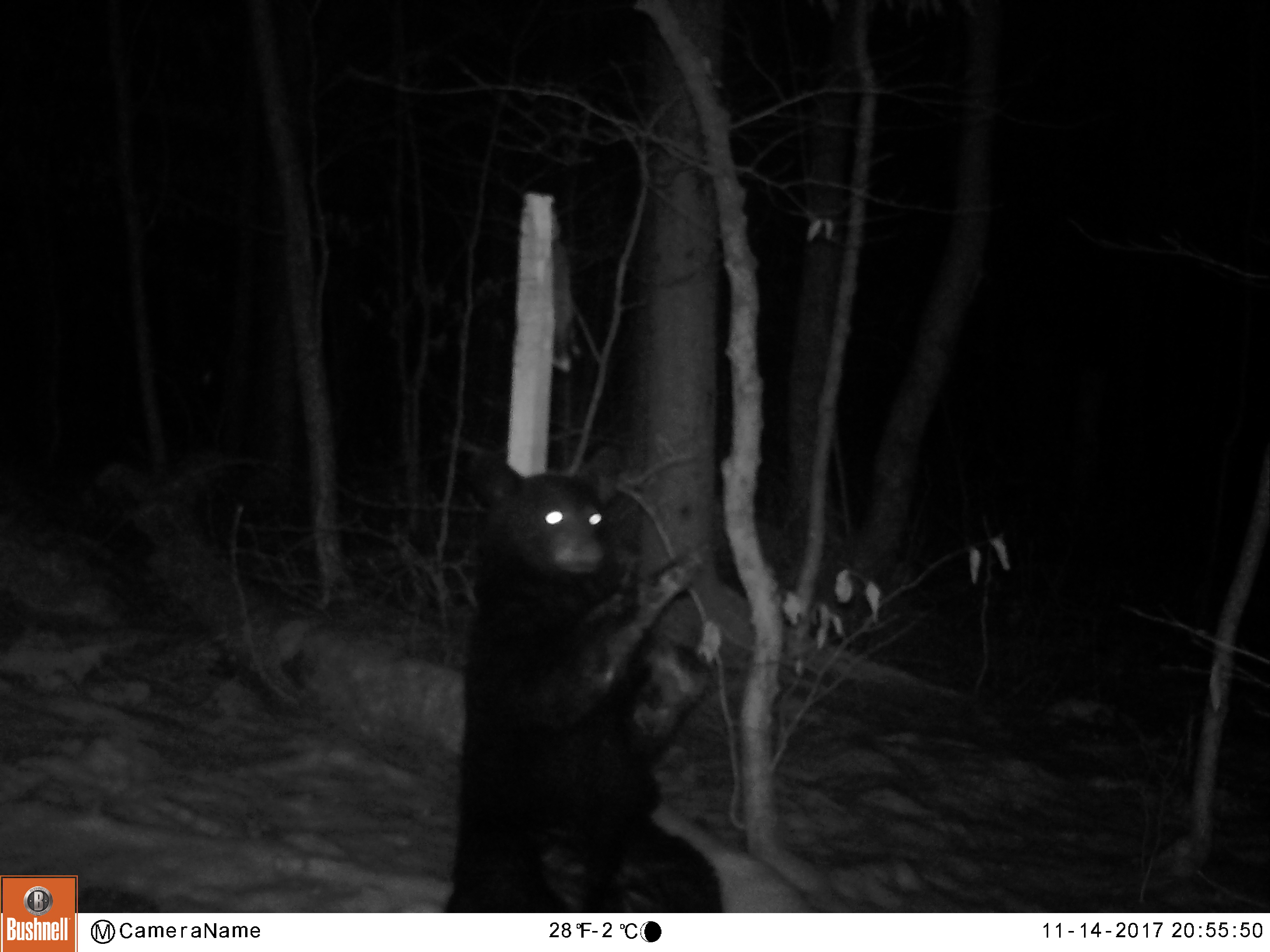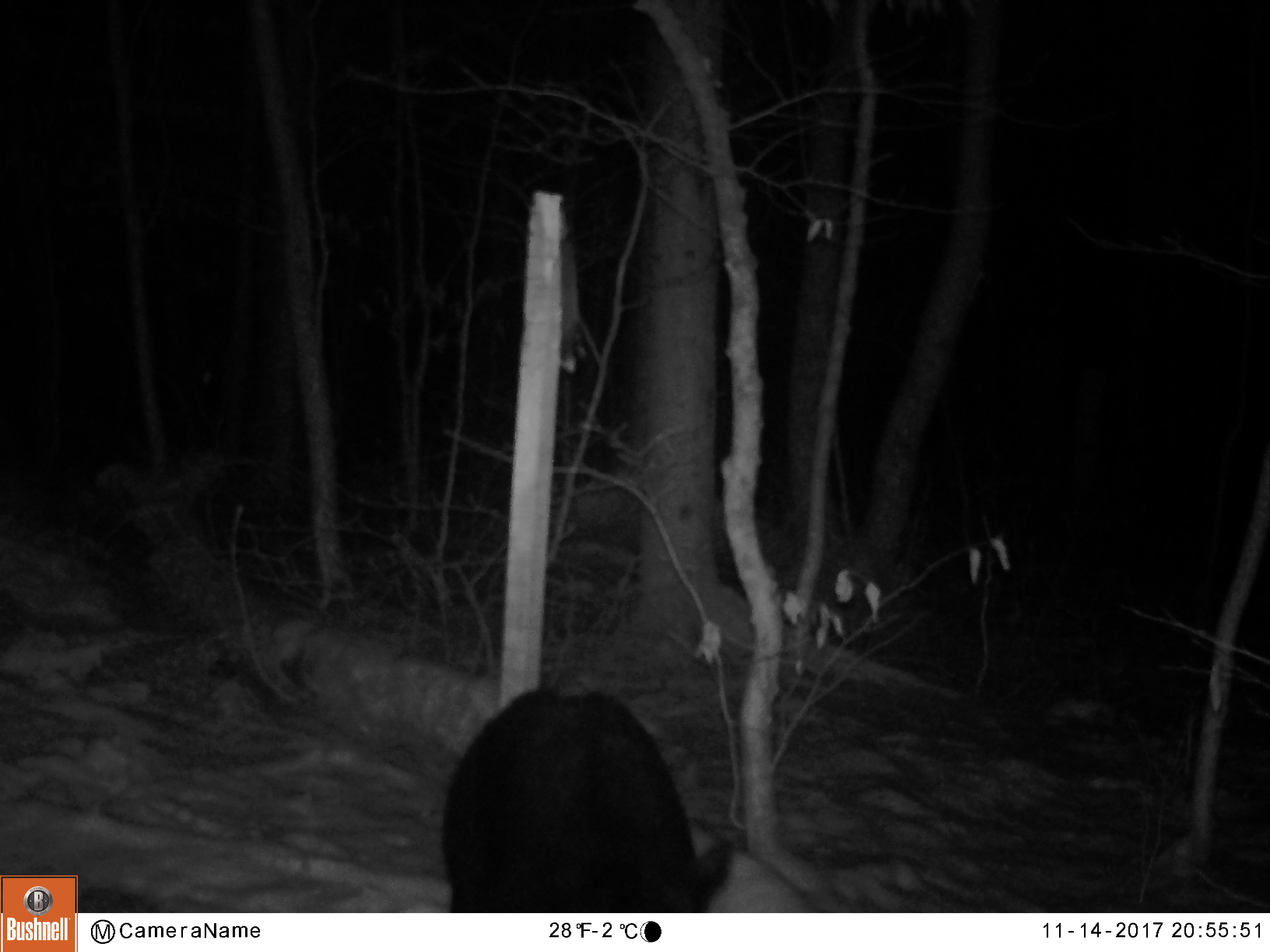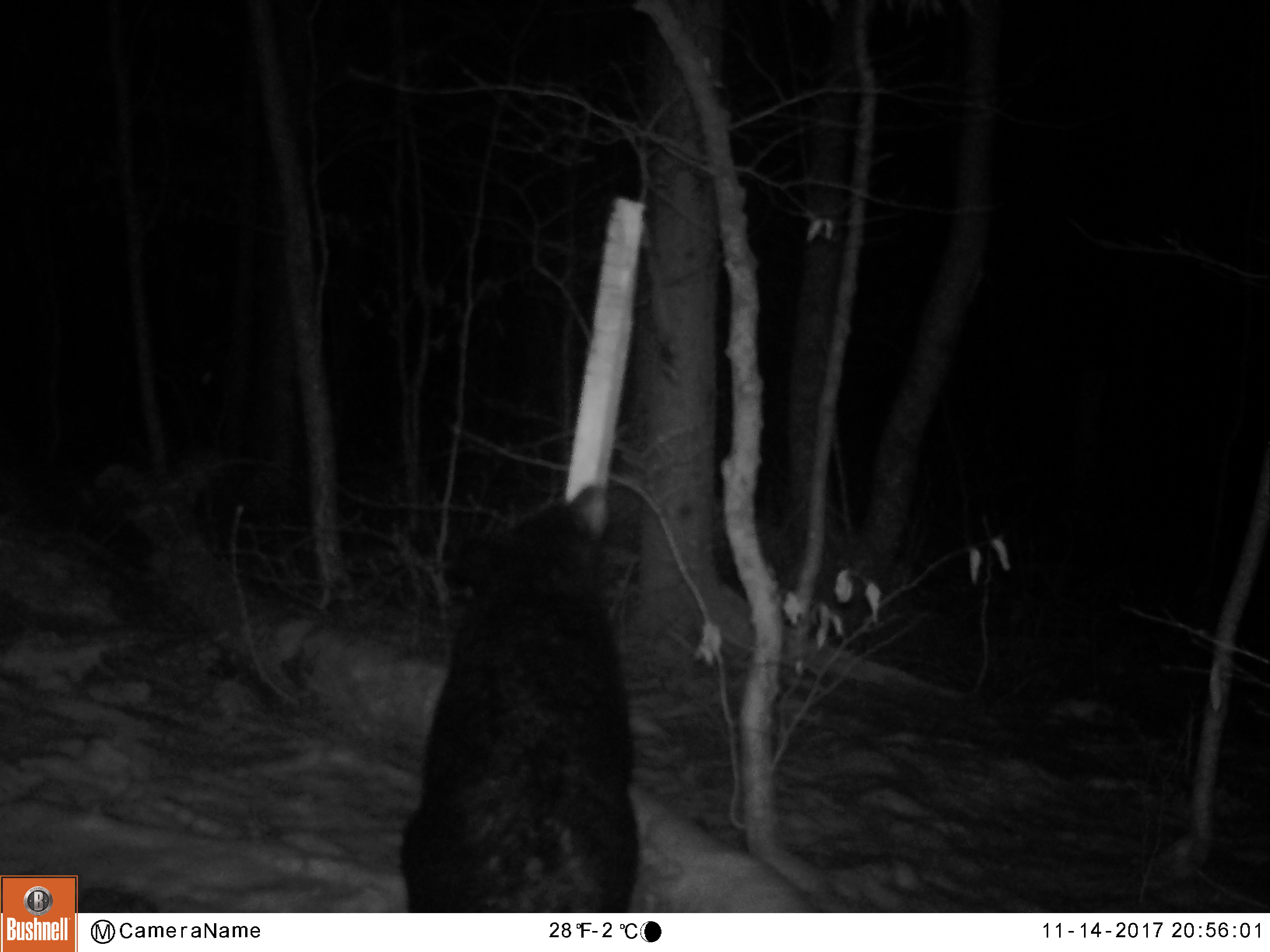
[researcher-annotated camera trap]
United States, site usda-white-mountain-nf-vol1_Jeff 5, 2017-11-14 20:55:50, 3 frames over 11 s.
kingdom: Animalia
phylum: Chordata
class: Mammalia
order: Carnivora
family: Ursidae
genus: Ursus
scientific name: Ursus americanus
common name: black bear